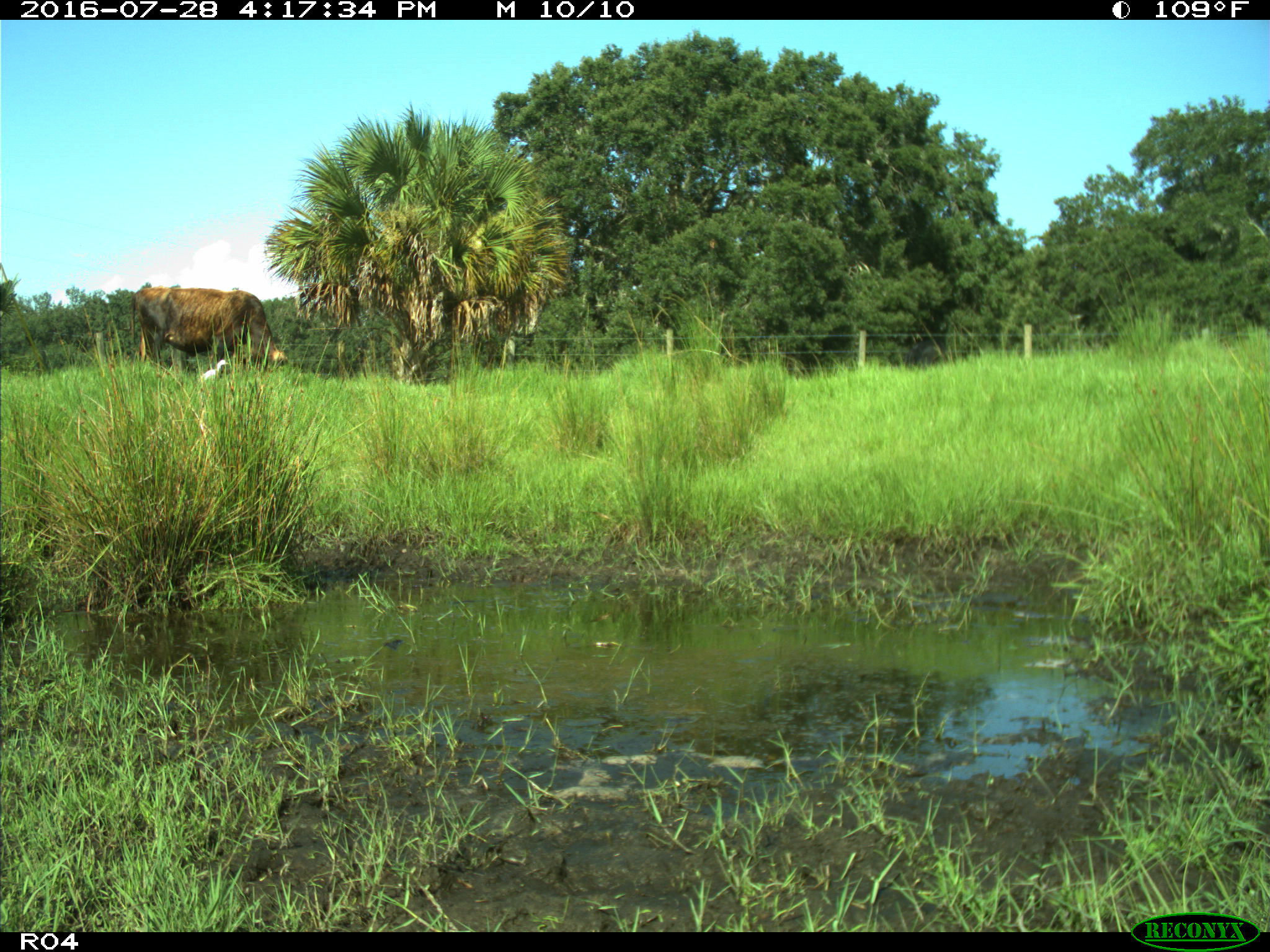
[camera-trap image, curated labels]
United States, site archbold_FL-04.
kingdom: Animalia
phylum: Chordata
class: Mammalia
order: Artiodactyla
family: Bovidae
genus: Bos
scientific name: Bos taurus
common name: domestic cow